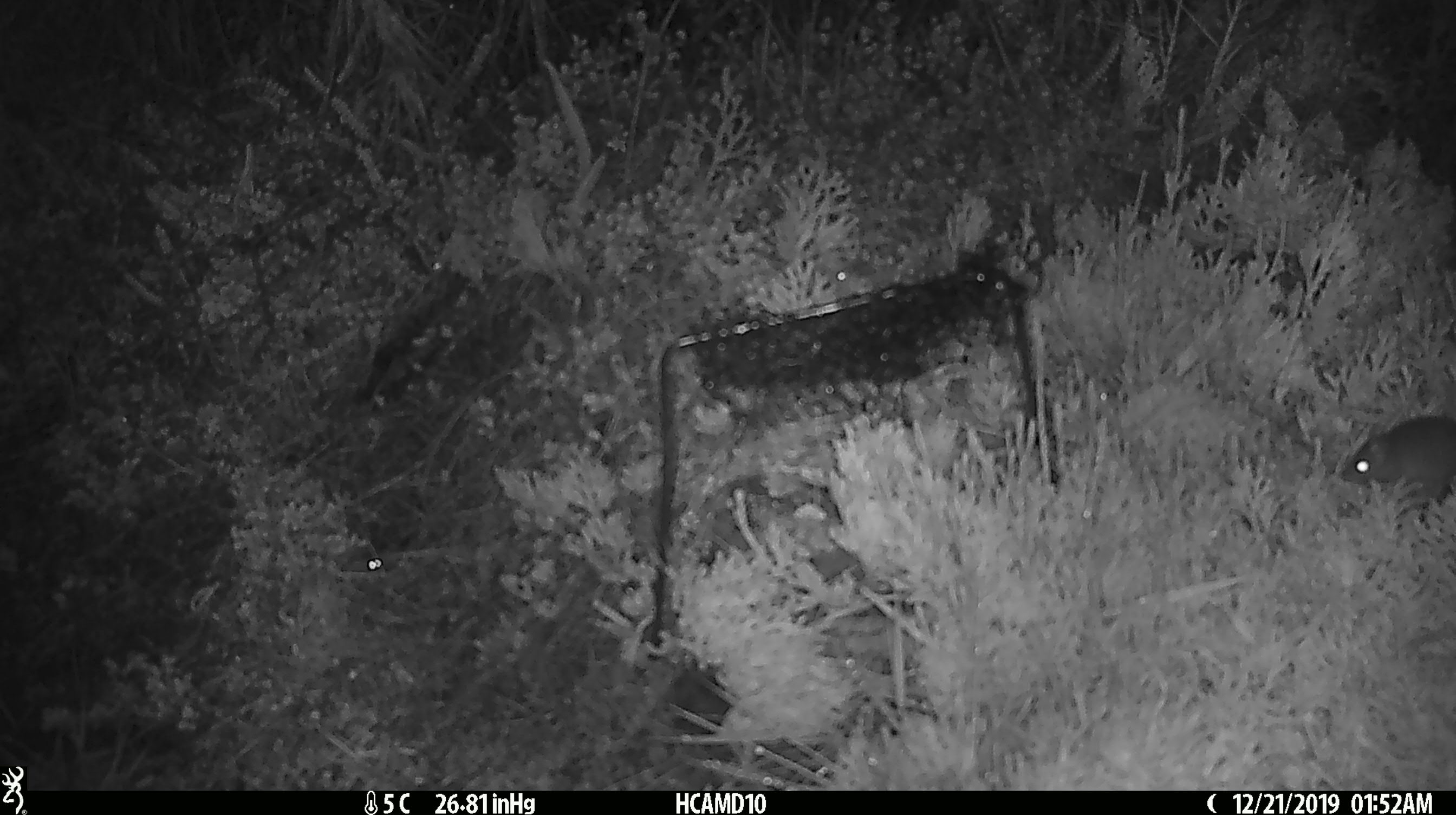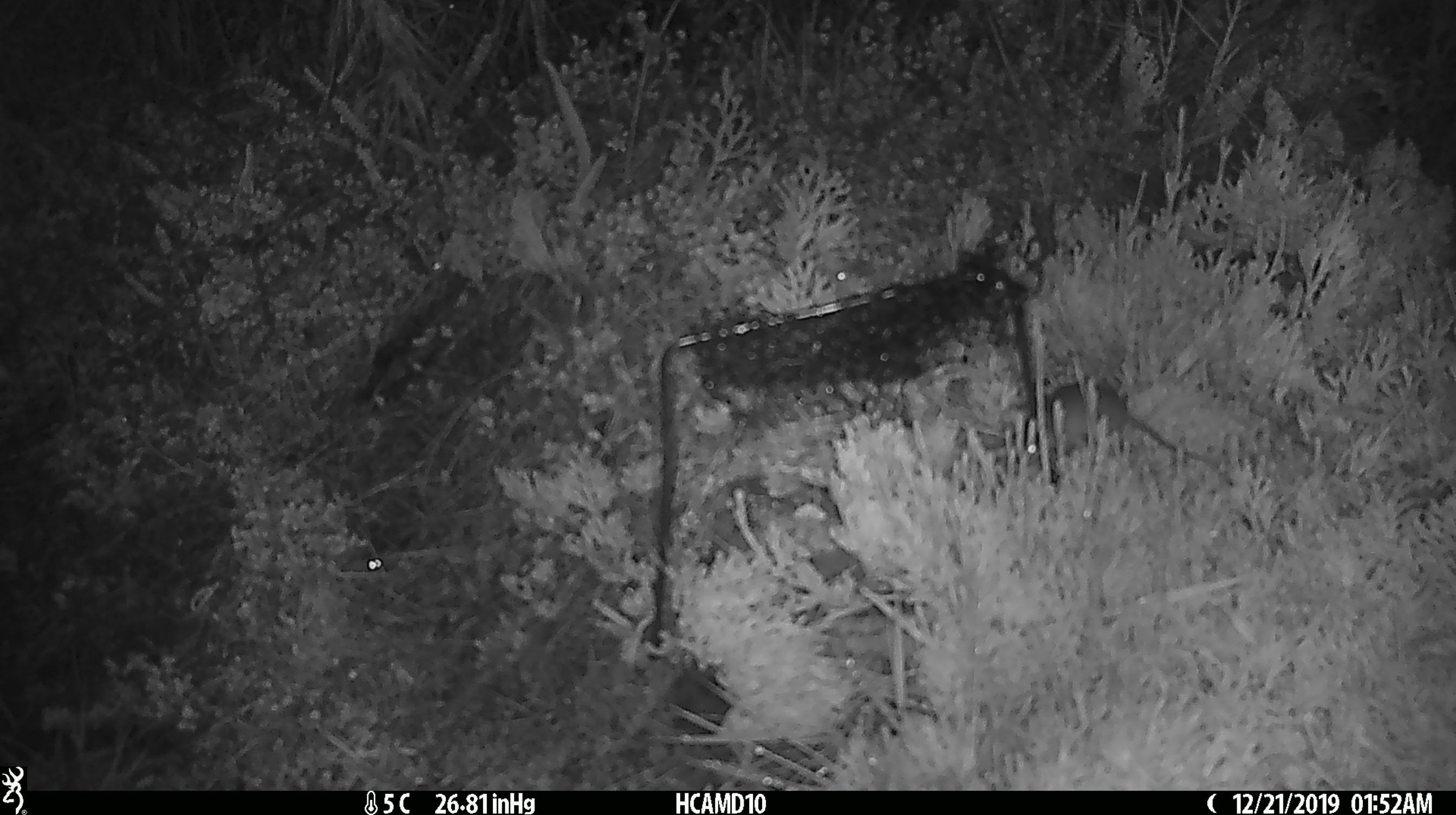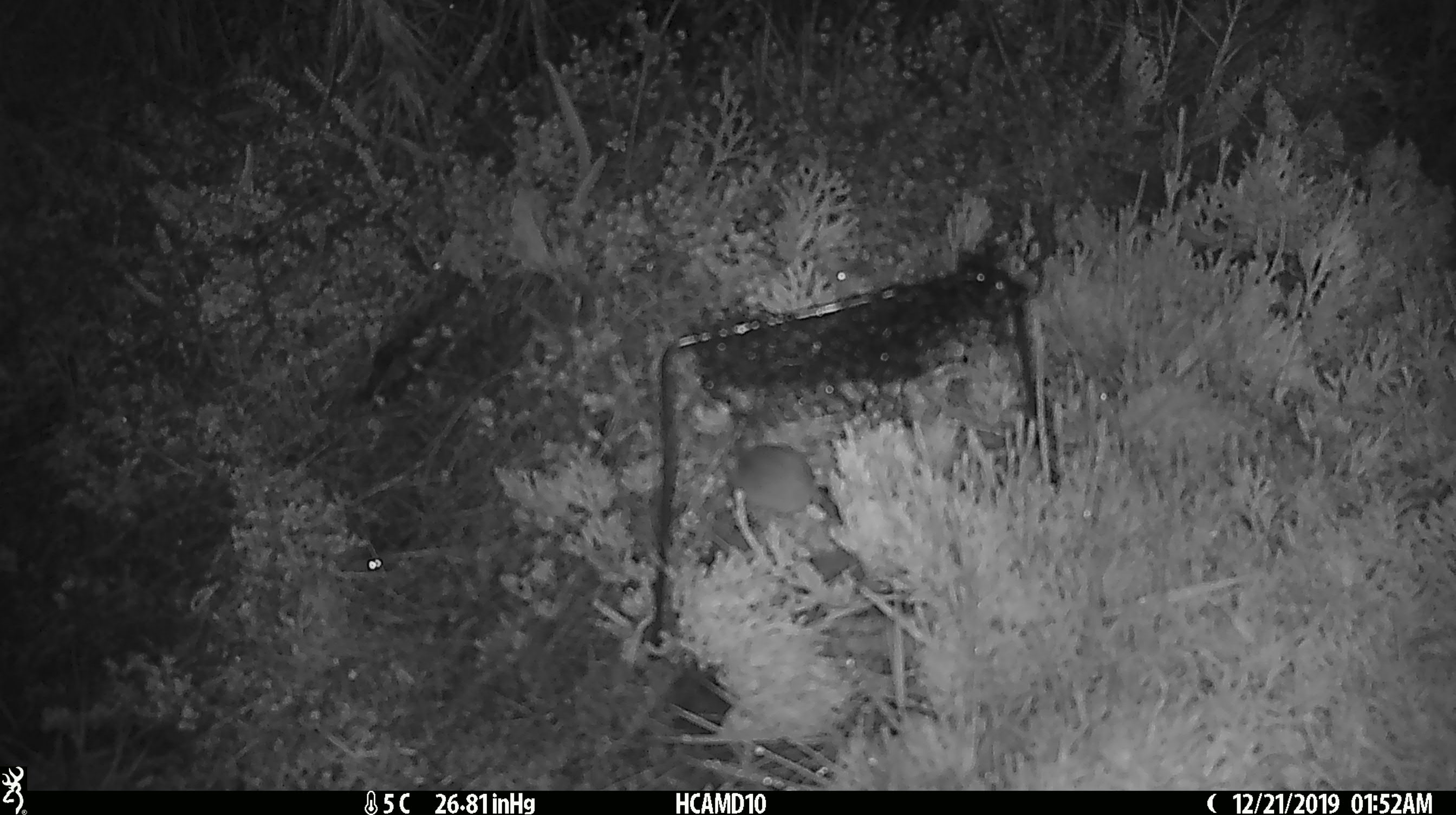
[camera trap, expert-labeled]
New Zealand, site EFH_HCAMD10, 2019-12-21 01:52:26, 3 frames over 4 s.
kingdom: Animalia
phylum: Chordata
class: Mammalia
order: Rodentia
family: Muridae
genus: Mus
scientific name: Mus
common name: mouse